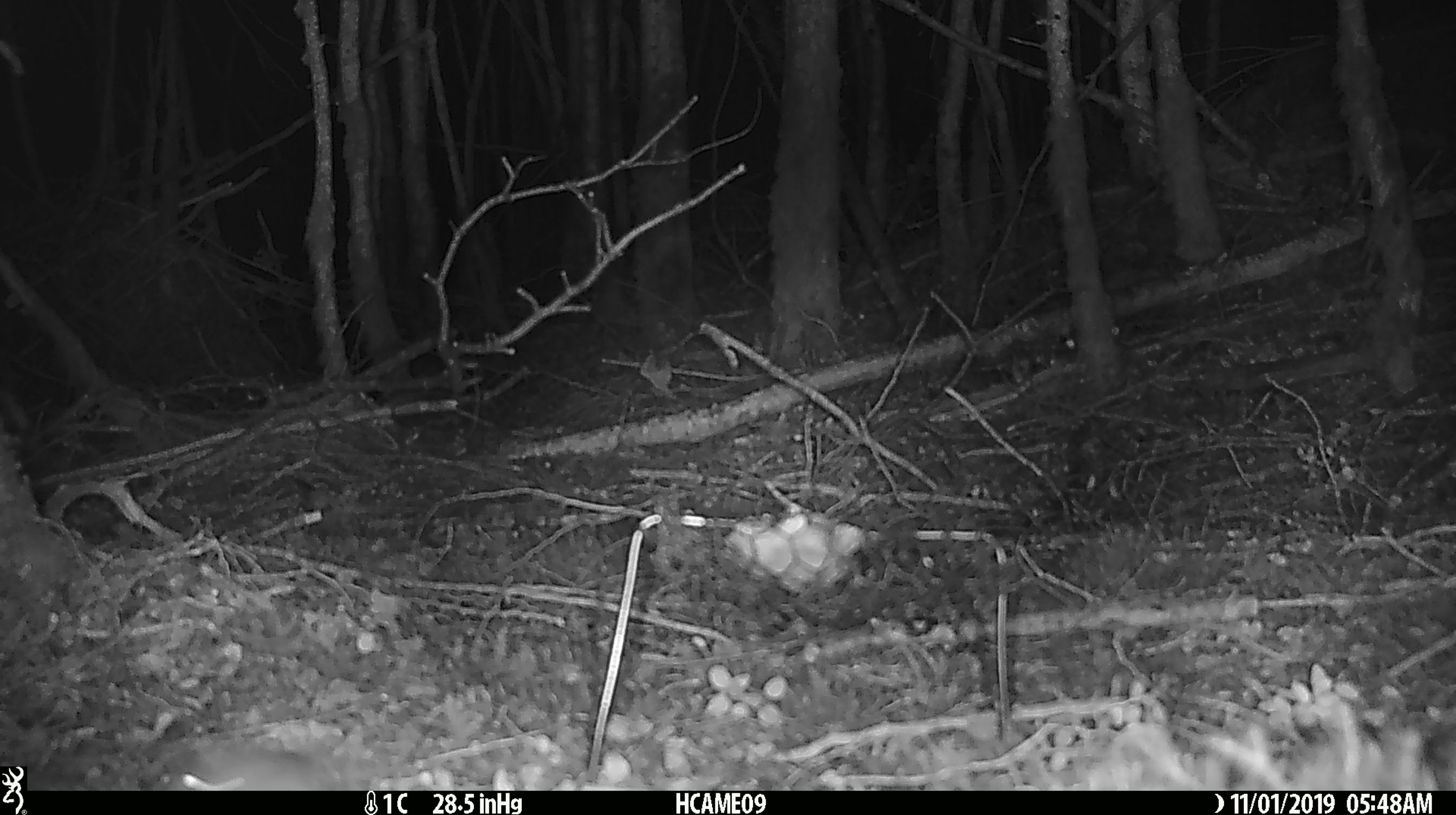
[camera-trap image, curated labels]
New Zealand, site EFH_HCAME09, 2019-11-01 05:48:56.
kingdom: Animalia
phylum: Chordata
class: Mammalia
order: Rodentia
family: Muridae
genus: Mus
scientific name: Mus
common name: mouse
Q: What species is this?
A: Mouse (Mus).